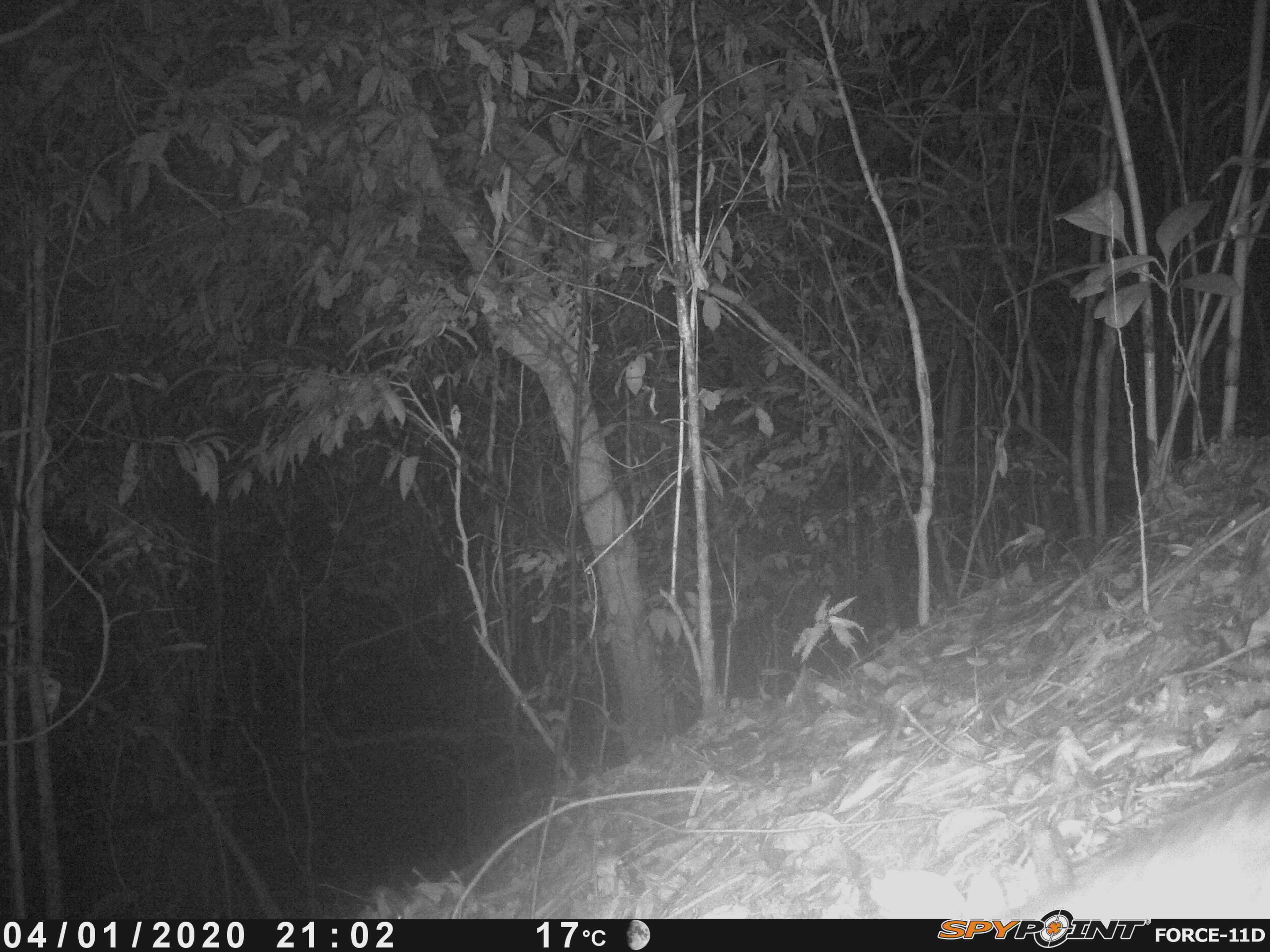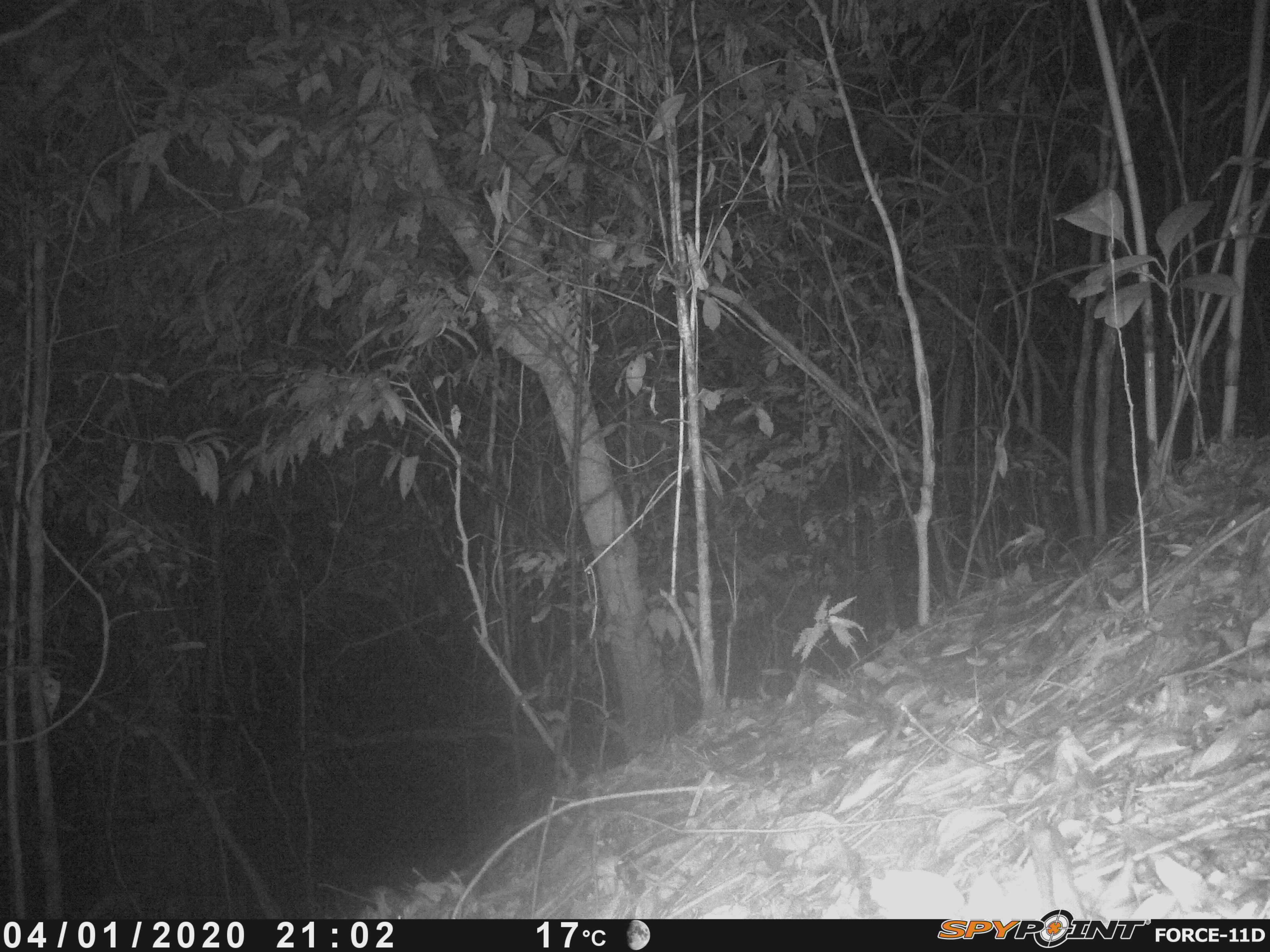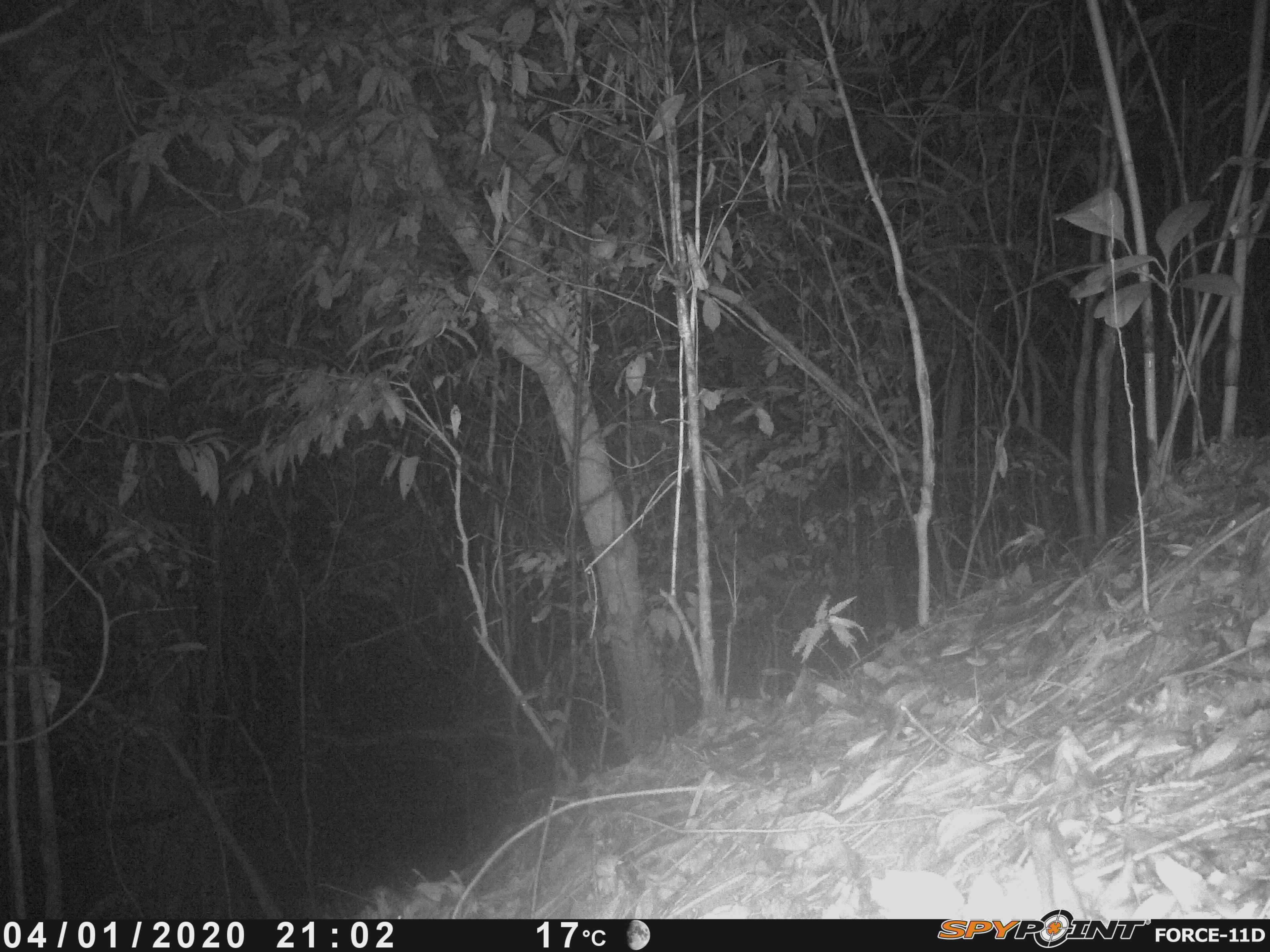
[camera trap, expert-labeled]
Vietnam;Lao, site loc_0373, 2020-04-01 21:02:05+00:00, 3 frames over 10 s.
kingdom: Animalia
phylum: Chordata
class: Mammalia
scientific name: Mammalia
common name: mammal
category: unidentified small mammal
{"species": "unidentified small mammal (mammal) (Mammalia)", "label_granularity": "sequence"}